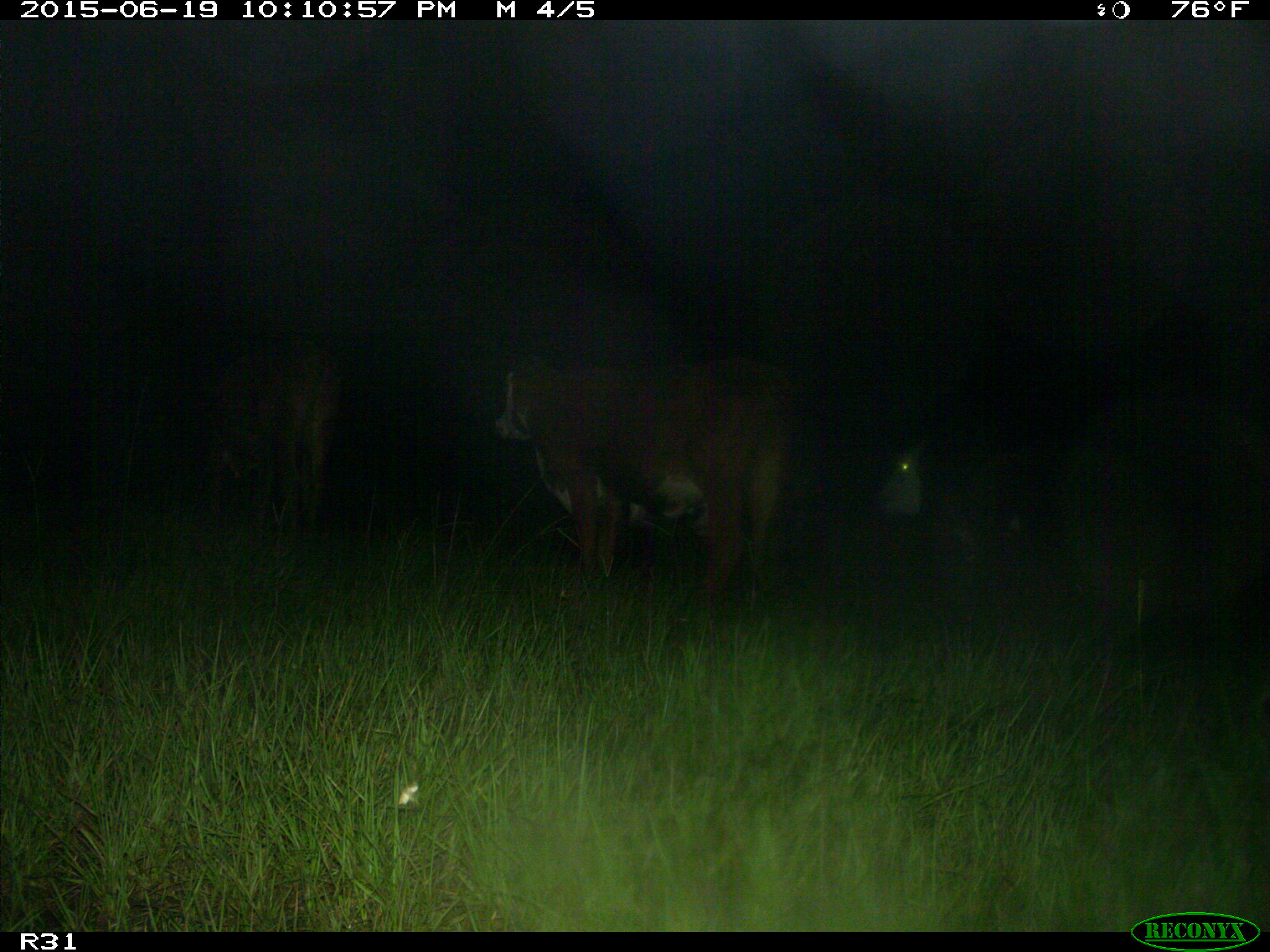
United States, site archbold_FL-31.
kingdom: Animalia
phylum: Chordata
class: Mammalia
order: Artiodactyla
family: Bovidae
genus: Bos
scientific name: Bos taurus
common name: domestic cow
Bos taurus (domestic cow).